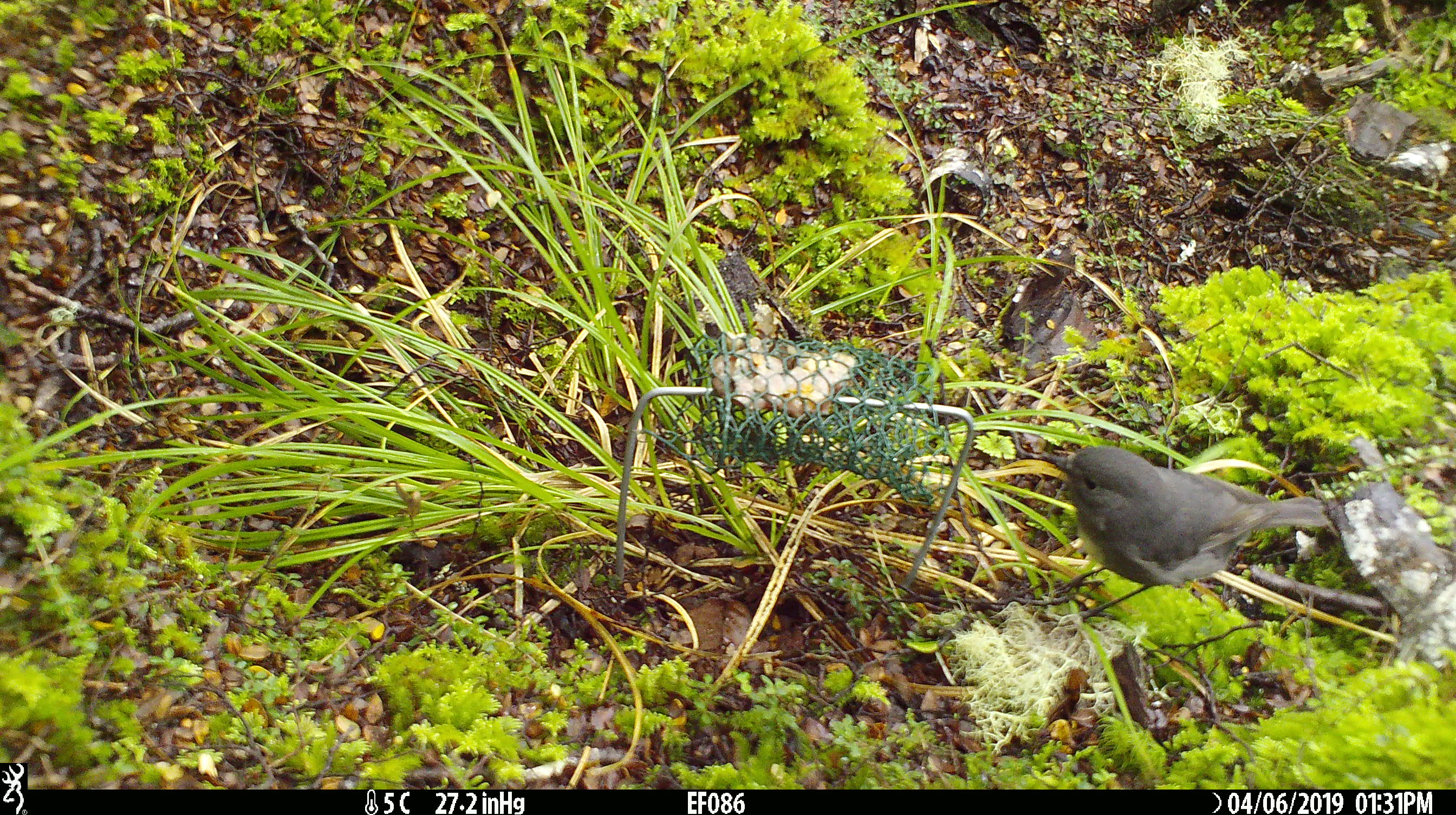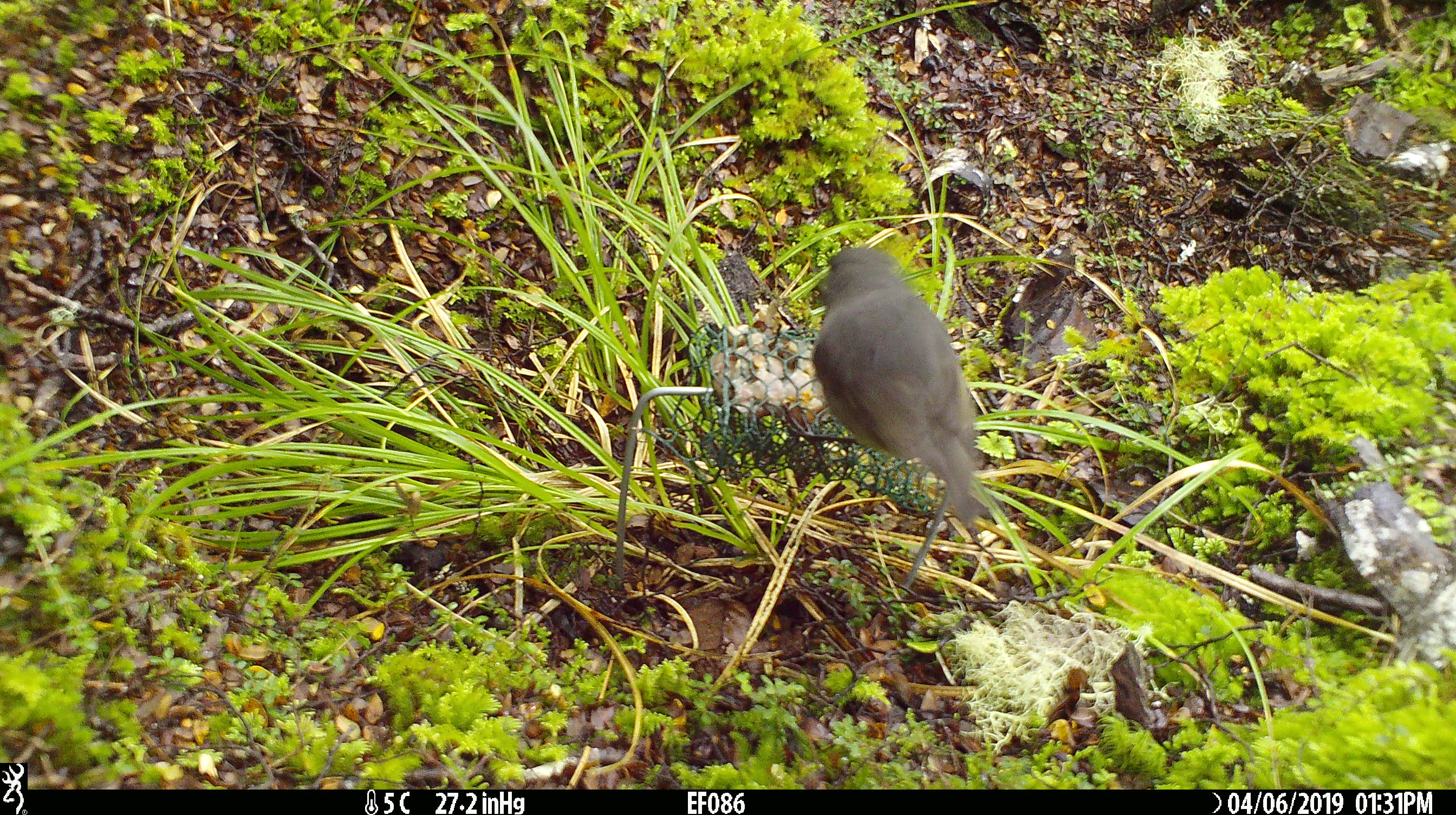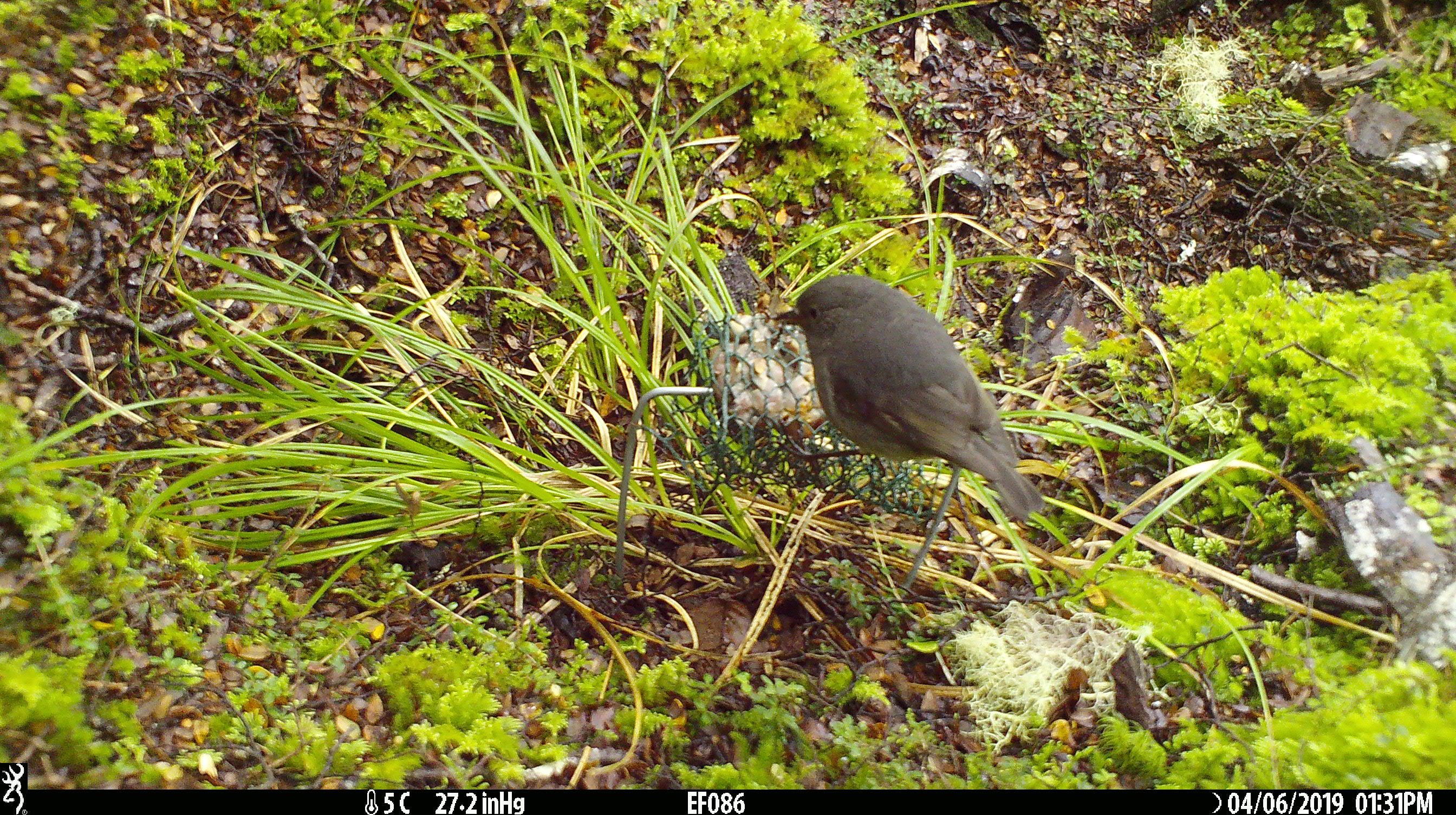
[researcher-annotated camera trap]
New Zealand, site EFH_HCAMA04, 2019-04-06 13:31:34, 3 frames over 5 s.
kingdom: Animalia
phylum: Chordata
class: Aves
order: Passeriformes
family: Petroicidae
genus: Petroica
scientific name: Petroica australis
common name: new zealand robin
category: robin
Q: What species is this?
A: Robin (new zealand robin) (Petroica australis).